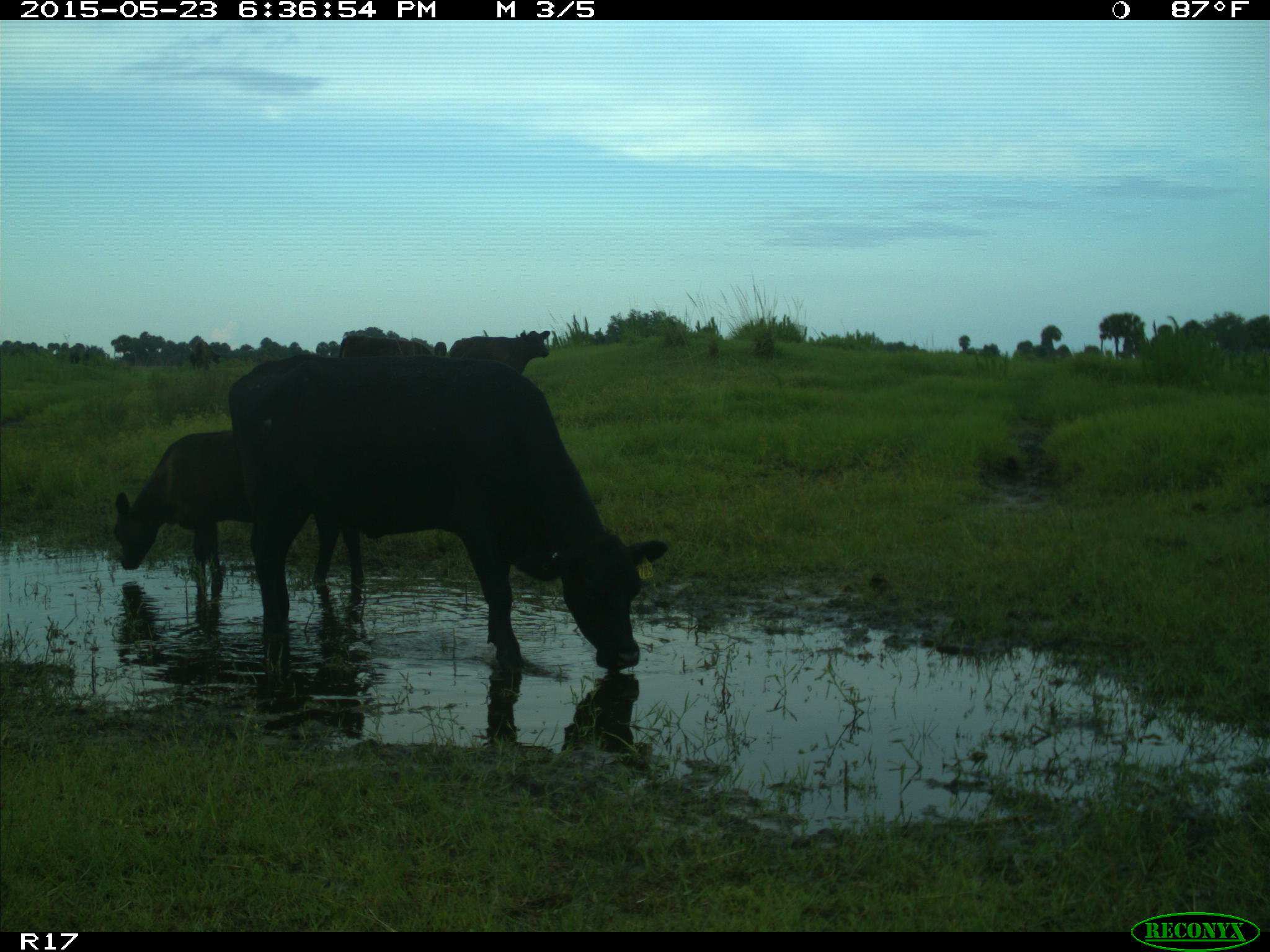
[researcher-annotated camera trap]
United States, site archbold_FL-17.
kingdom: Animalia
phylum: Chordata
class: Mammalia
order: Artiodactyla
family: Bovidae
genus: Bos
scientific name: Bos taurus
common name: domestic cow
Bos taurus (domestic cow).